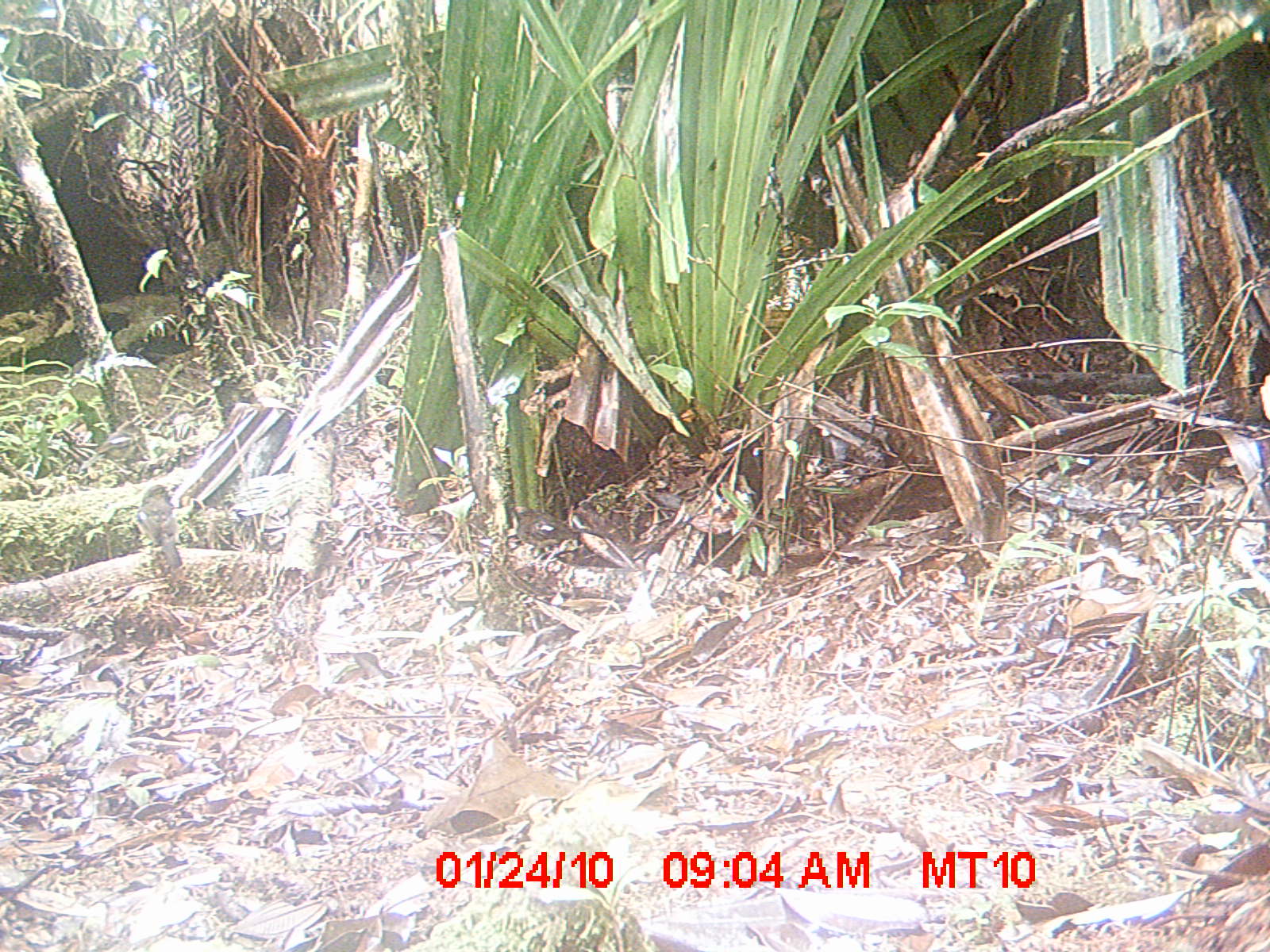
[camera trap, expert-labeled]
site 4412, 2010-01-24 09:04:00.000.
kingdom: Animalia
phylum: Chordata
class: Aves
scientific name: Aves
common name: bird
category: unknown bird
Unknown bird (bird) (Aves), count 1.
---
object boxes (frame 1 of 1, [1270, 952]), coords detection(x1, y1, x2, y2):
unknown bird: detection(512, 505, 606, 557); detection(135, 483, 182, 566)